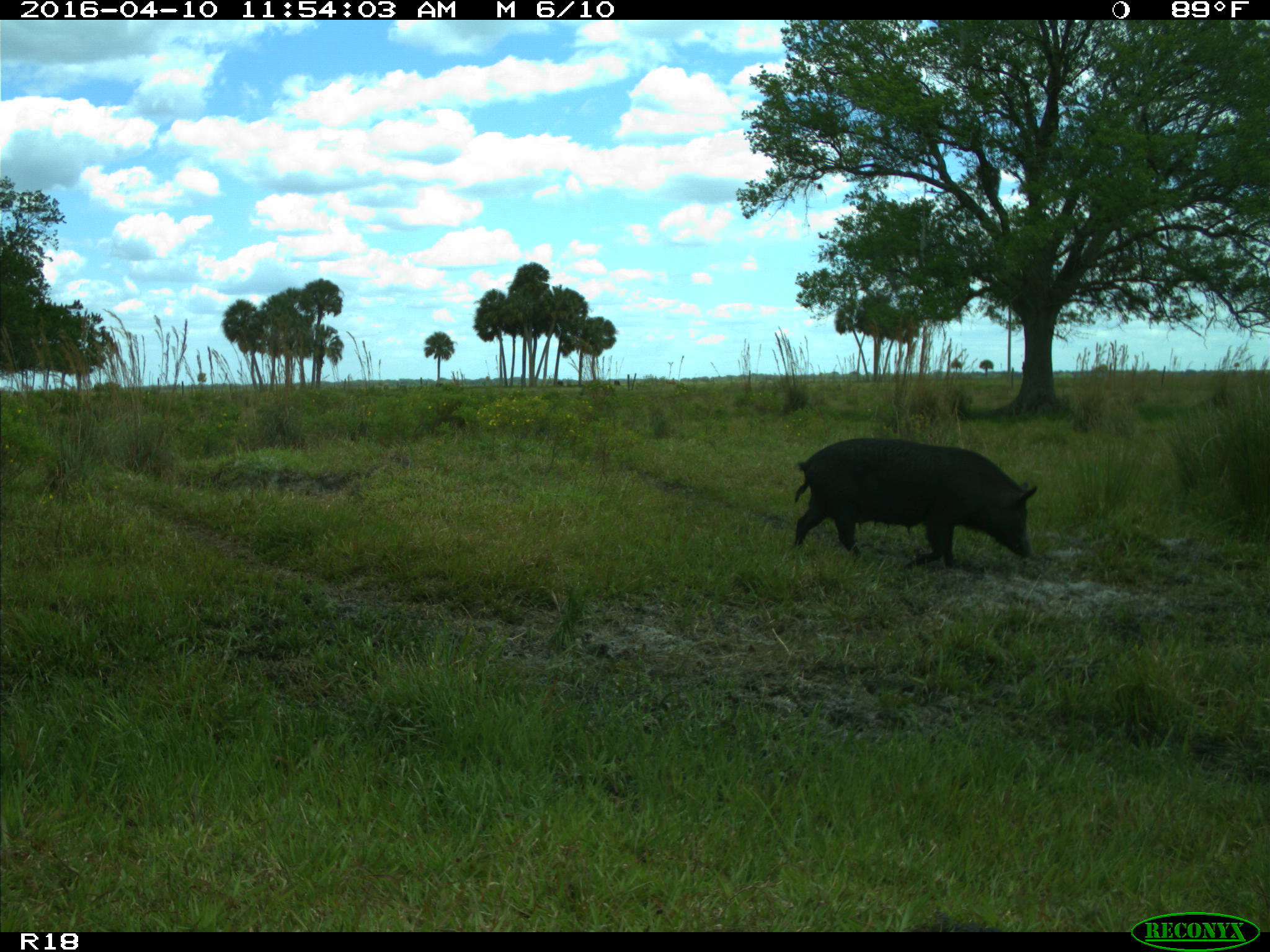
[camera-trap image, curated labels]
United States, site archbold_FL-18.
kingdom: Animalia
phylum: Chordata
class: Mammalia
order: Artiodactyla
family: Suidae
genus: Sus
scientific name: Sus scrofa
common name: wild boar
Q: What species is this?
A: Sus scrofa (wild boar).